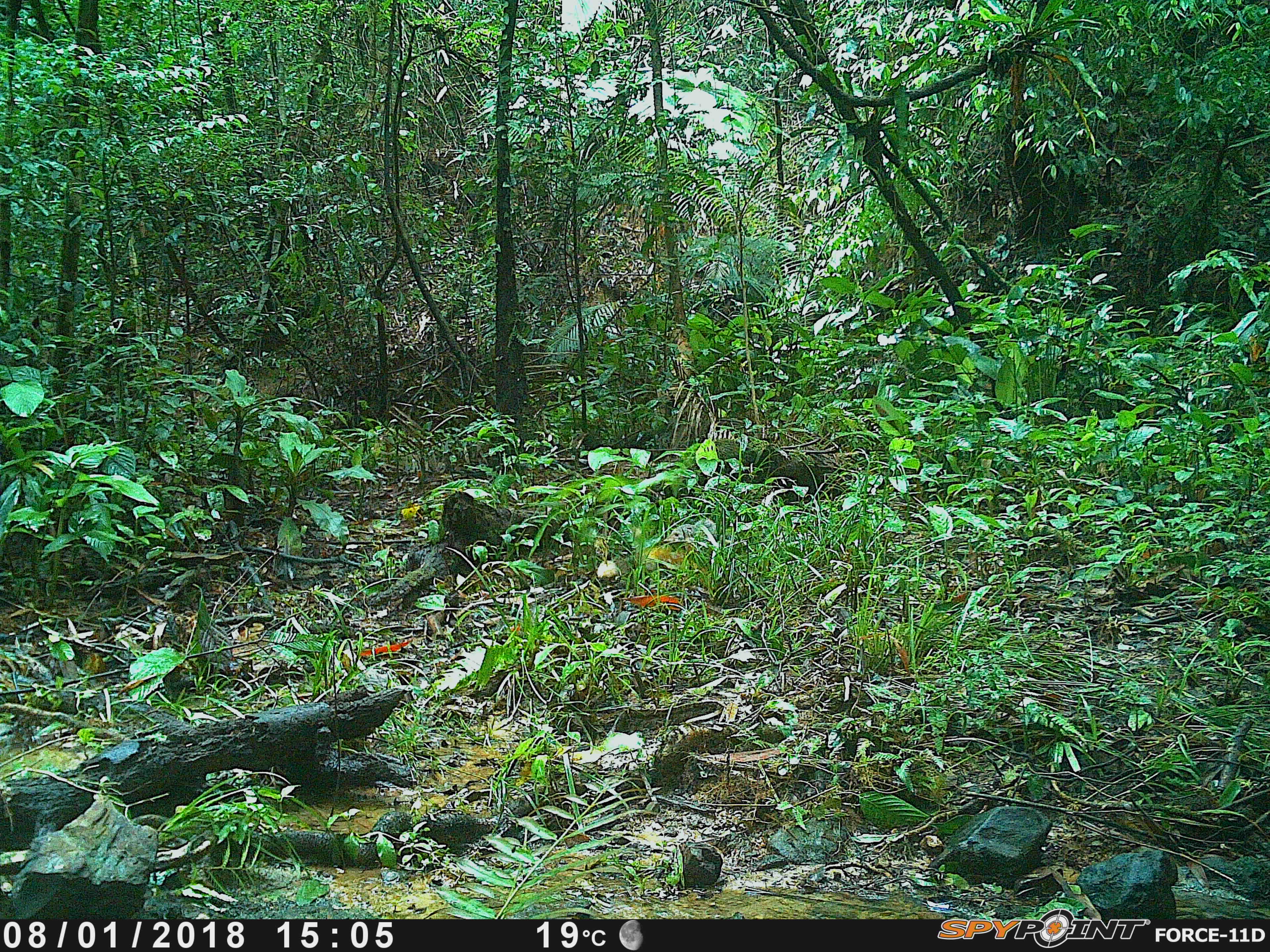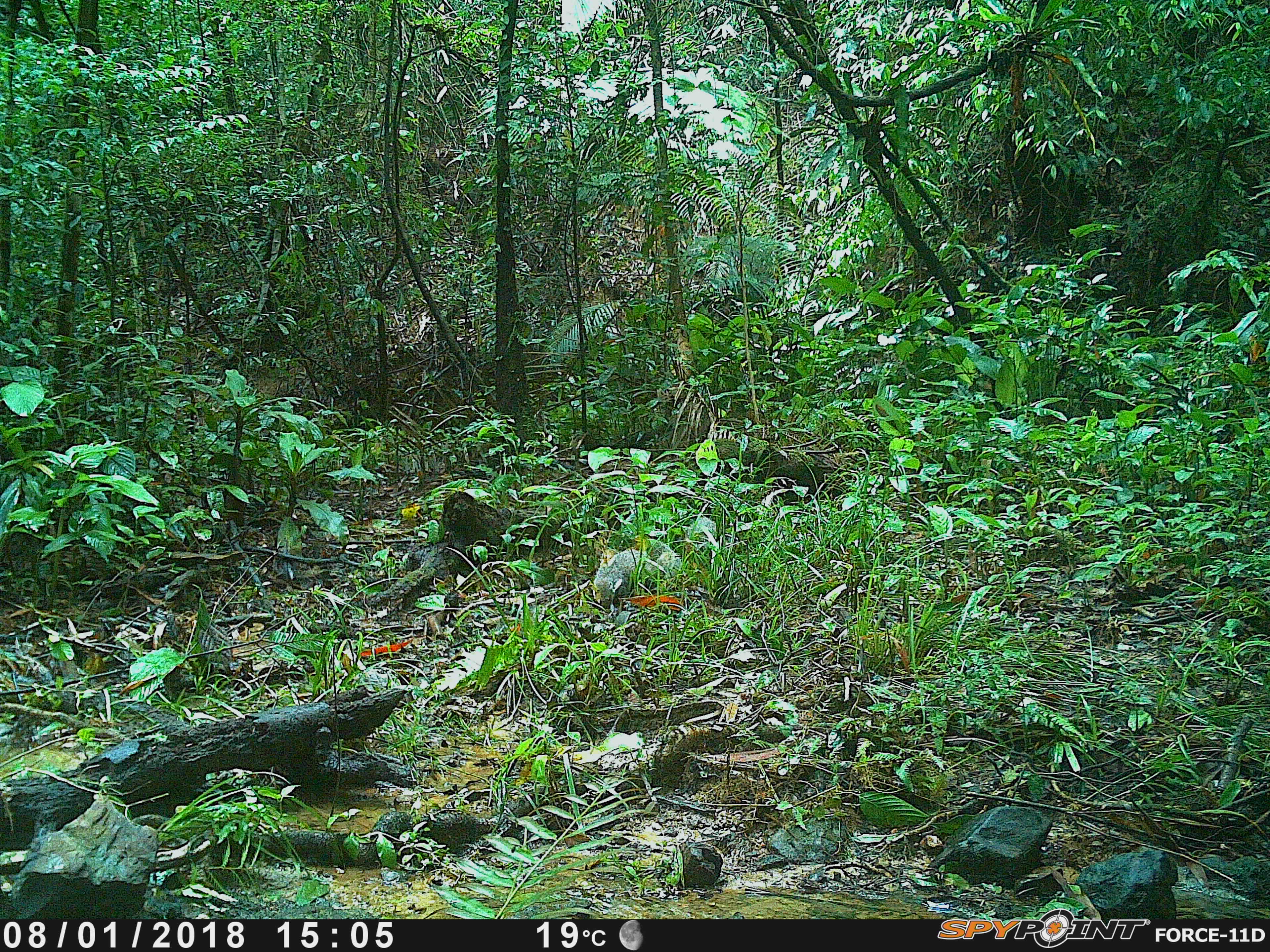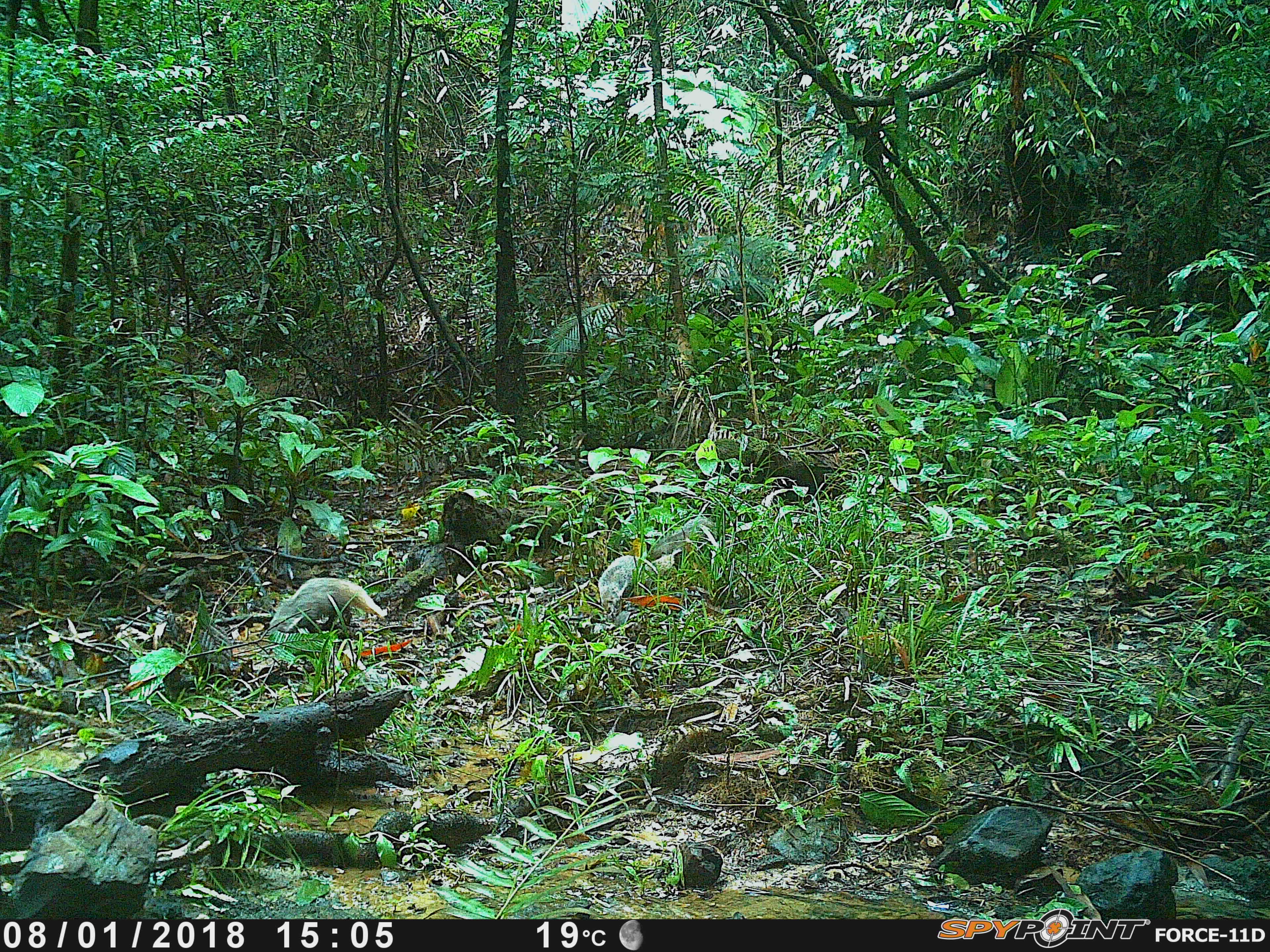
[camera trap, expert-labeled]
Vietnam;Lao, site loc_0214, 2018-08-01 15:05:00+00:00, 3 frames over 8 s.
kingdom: Animalia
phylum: Chordata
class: Mammalia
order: Carnivora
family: Herpestidae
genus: Urva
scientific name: Urva urva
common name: crab-eating mongoose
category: crab eating mongoose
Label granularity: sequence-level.